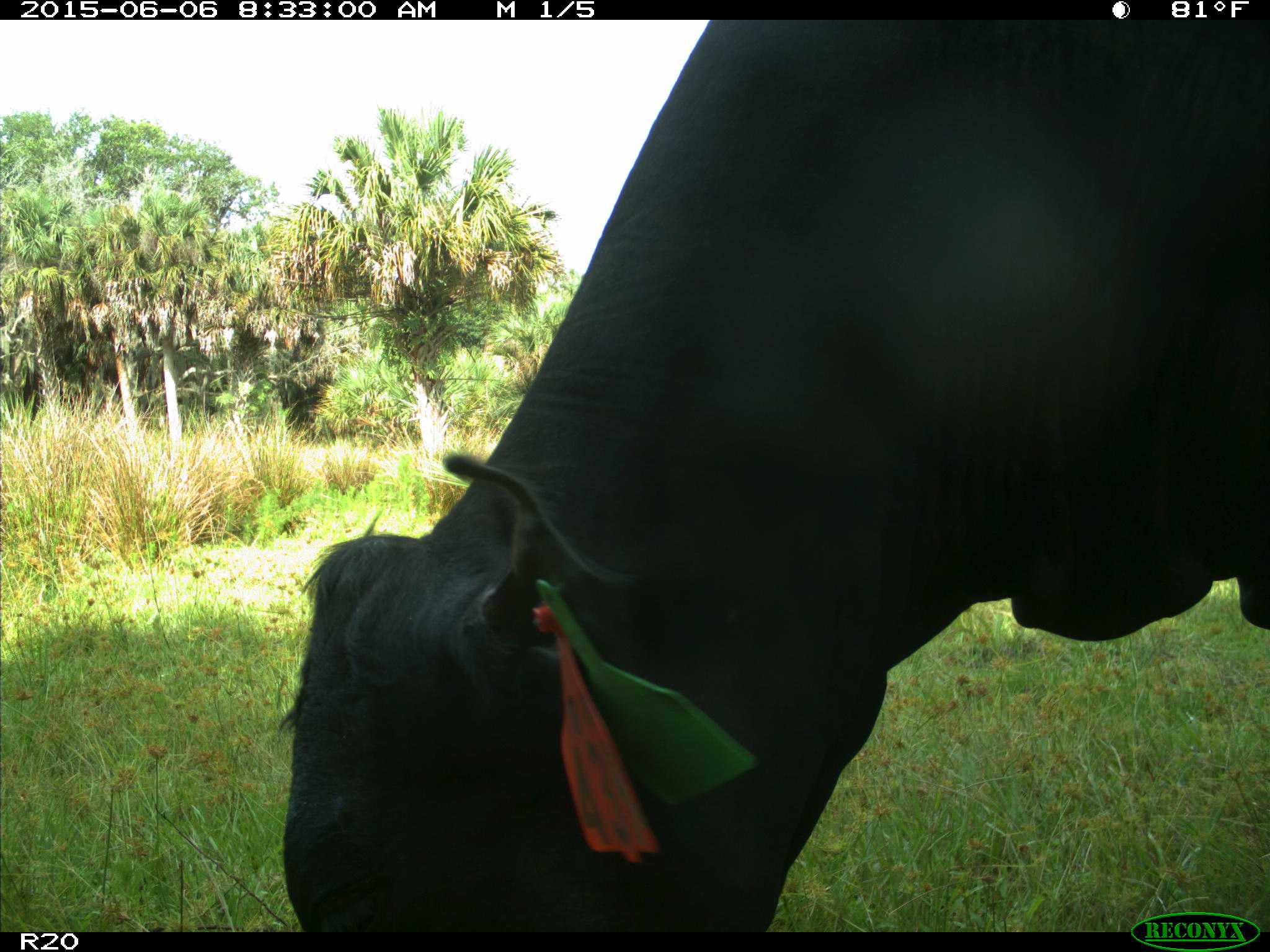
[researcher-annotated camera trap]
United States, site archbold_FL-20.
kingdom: Animalia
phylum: Chordata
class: Mammalia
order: Artiodactyla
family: Bovidae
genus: Bos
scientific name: Bos taurus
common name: domestic cow